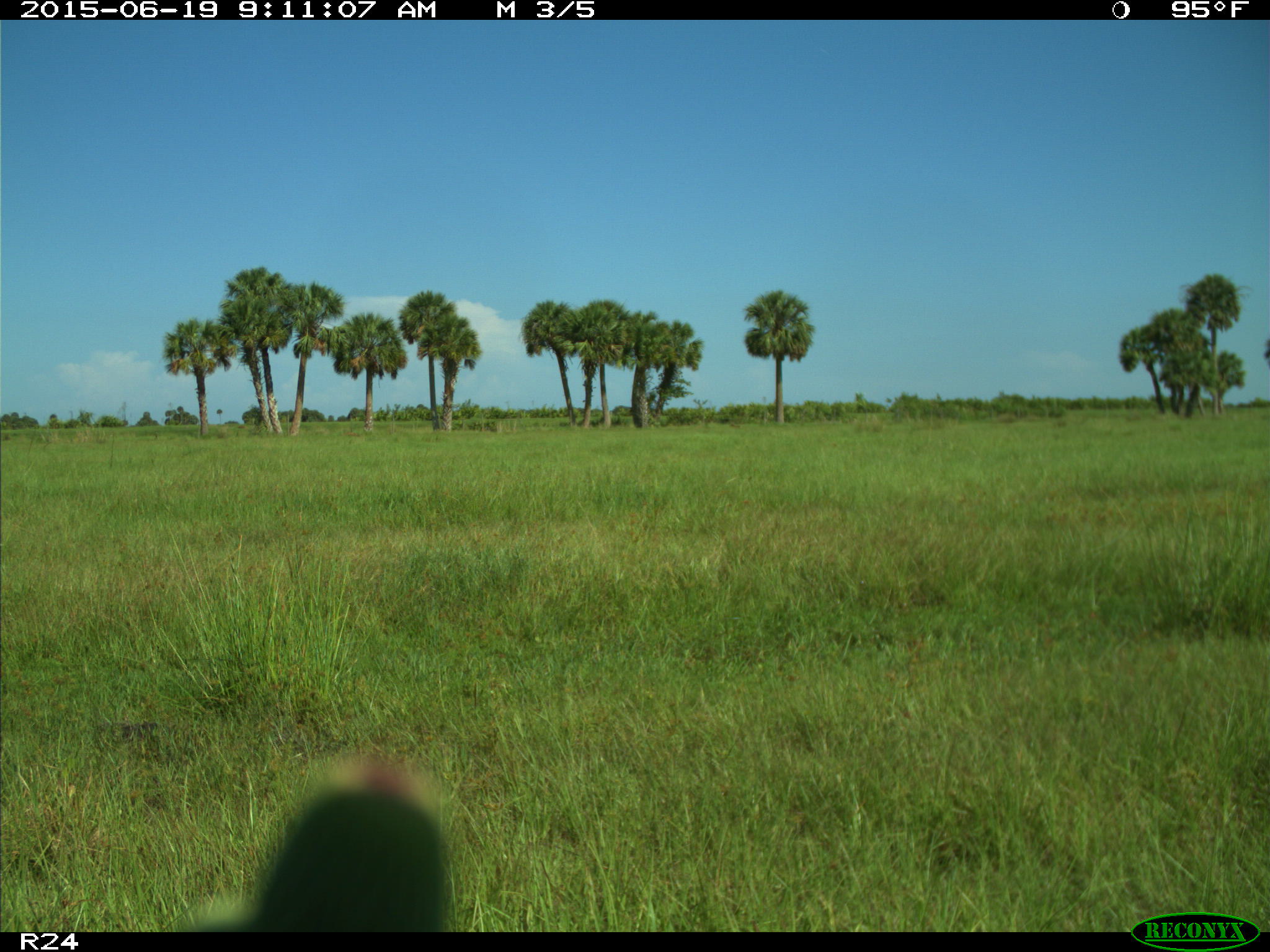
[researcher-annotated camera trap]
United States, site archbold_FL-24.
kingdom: Animalia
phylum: Chordata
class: Mammalia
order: Artiodactyla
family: Bovidae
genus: Bos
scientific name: Bos taurus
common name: domestic cow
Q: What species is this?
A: Bos taurus (domestic cow).